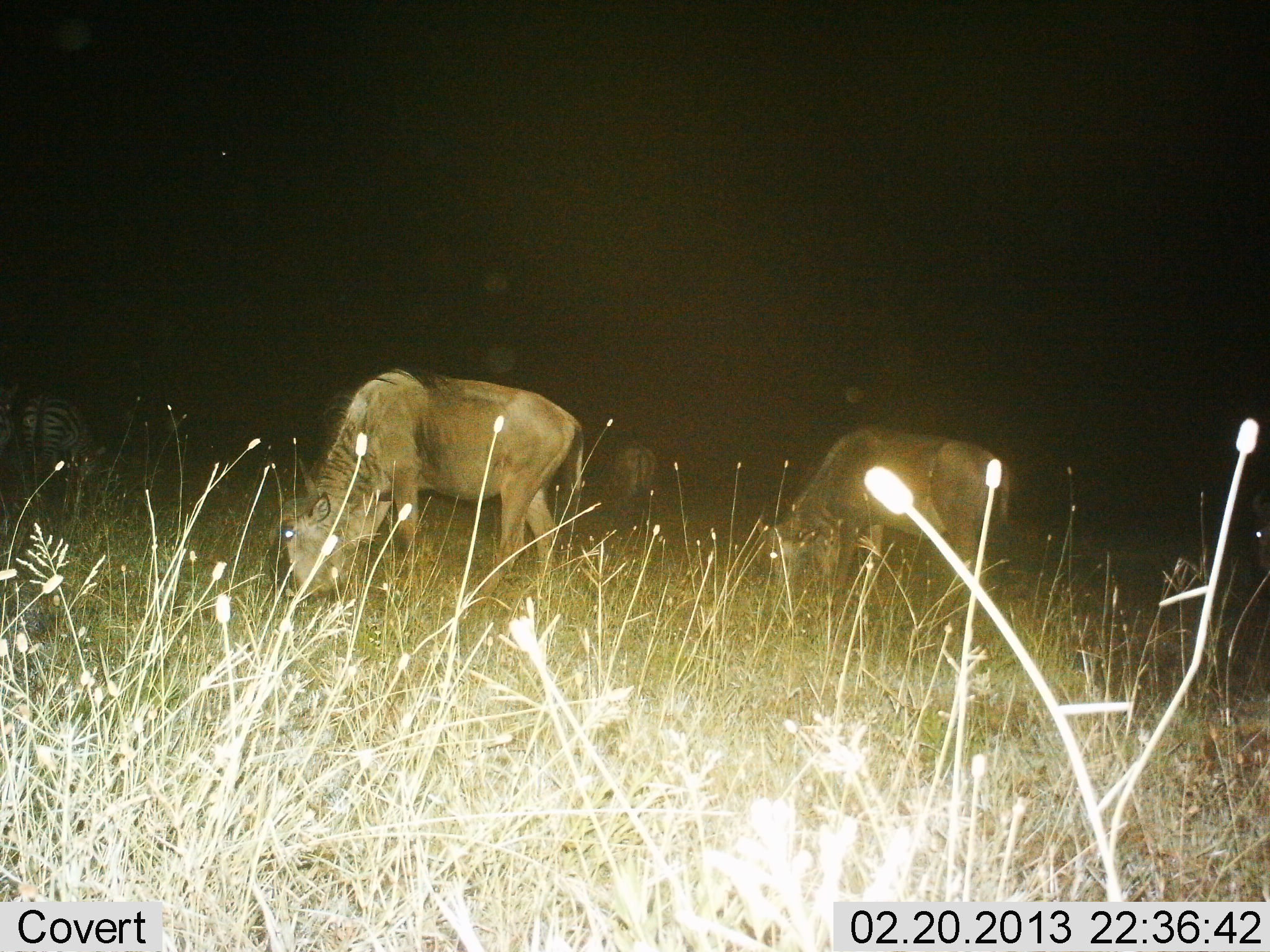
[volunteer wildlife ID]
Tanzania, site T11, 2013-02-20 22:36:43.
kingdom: Animalia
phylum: Chordata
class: Mammalia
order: Artiodactyla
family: Bovidae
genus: Connochaetes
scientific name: Connochaetes taurinus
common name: blue wildebeest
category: wildebeest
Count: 3.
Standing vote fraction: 24%.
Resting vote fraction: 0%.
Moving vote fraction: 5%.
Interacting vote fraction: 0%.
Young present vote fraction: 0%.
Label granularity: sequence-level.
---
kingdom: Animalia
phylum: Chordata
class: Mammalia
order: Perissodactyla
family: Equidae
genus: Equus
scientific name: Equus quagga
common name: plains zebra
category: zebra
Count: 2.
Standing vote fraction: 47%.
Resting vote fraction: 0%.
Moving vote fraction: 0%.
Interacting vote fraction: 0%.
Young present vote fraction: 0%.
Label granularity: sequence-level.